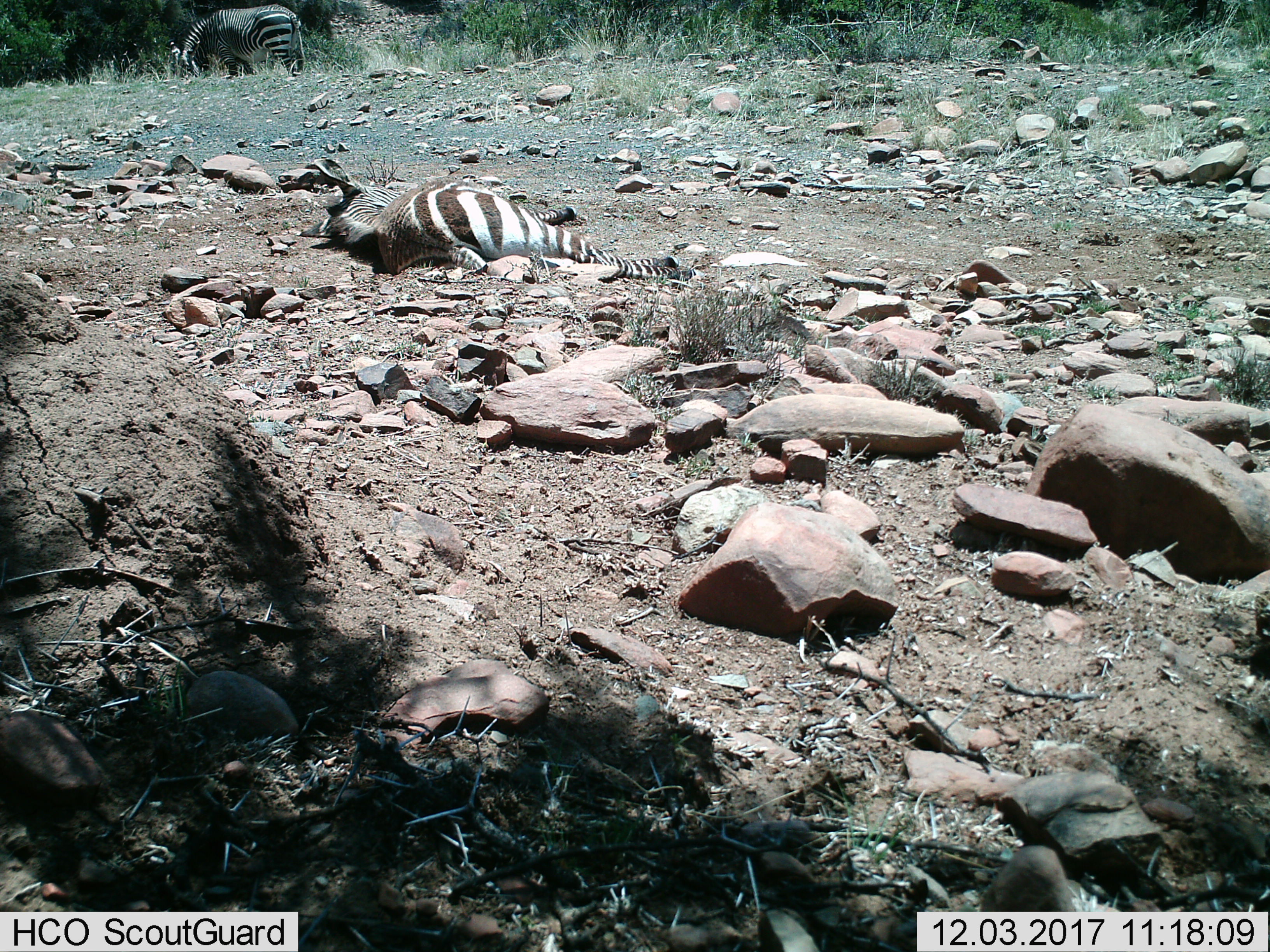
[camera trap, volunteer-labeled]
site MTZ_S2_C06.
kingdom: Animalia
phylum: Chordata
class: Mammalia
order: Perissodactyla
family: Equidae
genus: Equus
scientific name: Equus zebra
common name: mountain zebra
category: zebramountain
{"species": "zebramountain (mountain zebra) (Equus zebra)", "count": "2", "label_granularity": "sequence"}